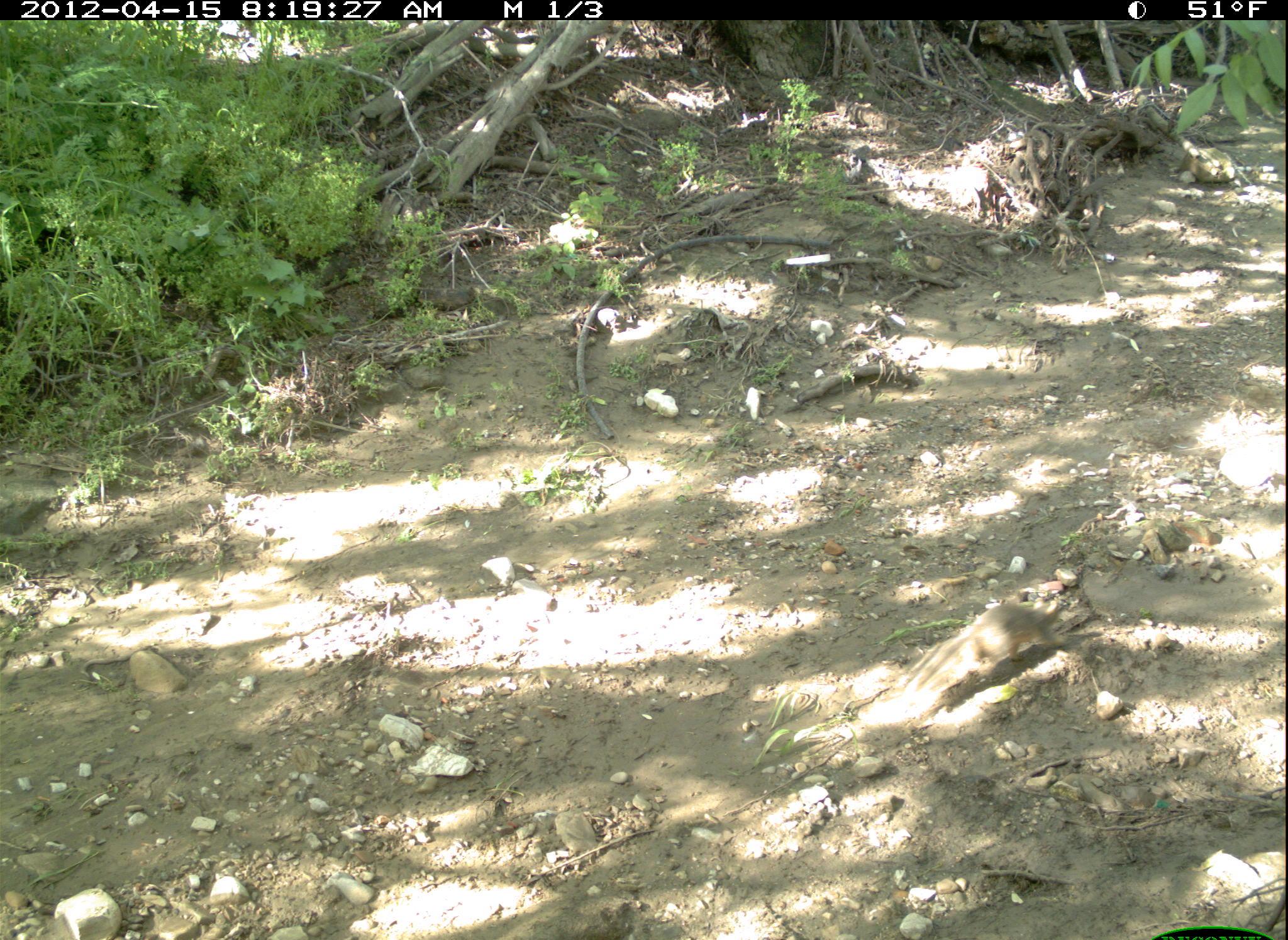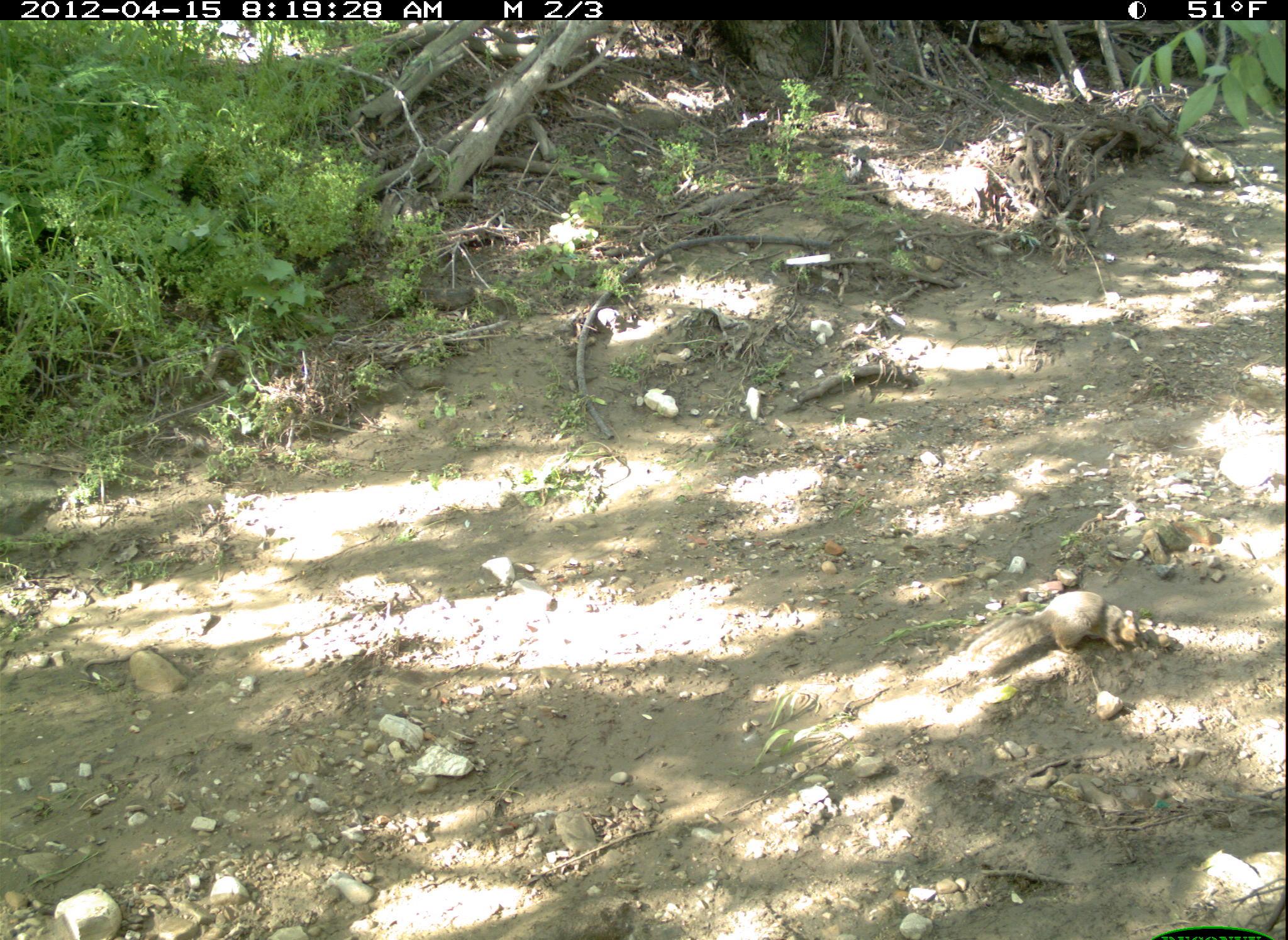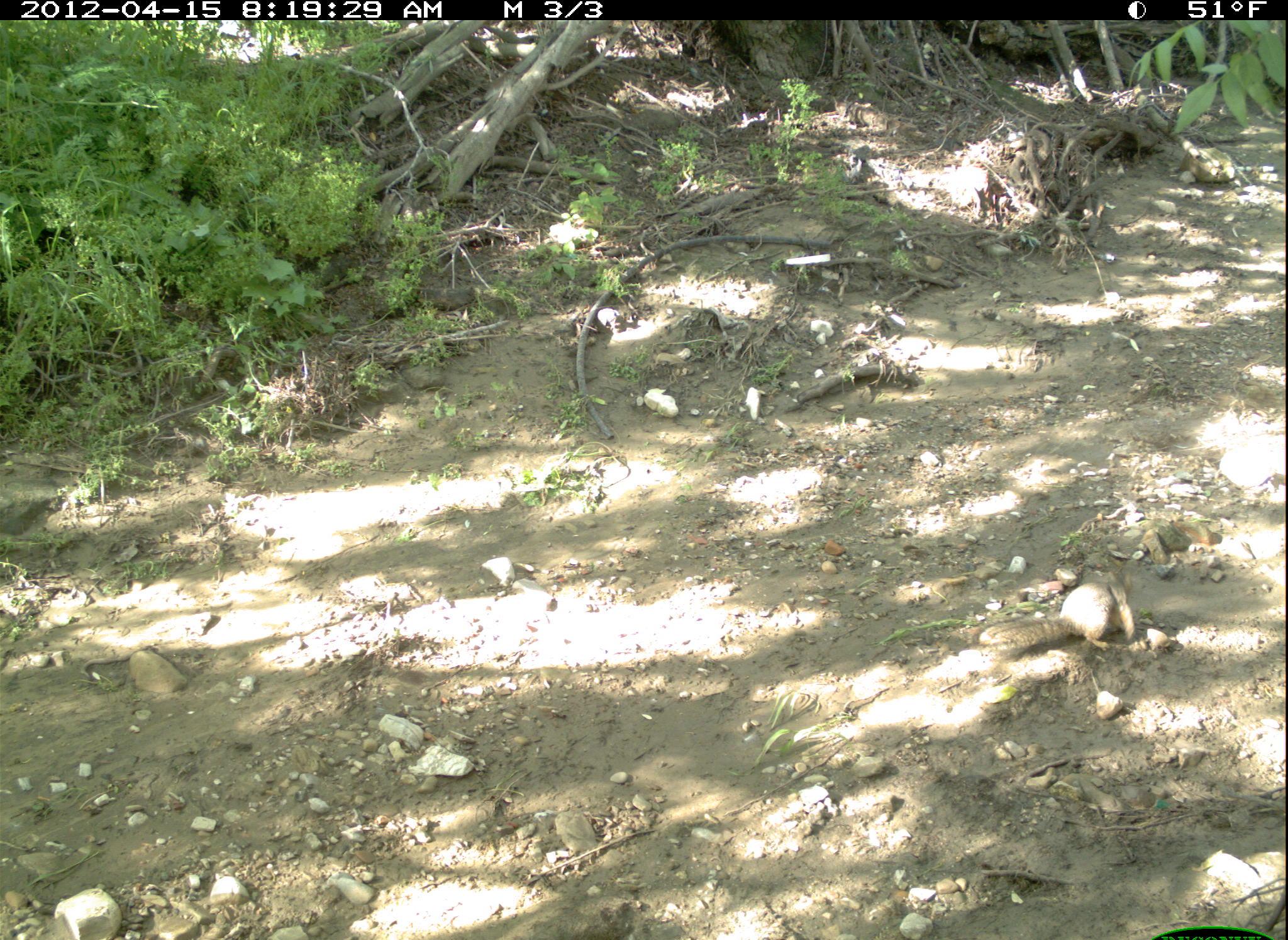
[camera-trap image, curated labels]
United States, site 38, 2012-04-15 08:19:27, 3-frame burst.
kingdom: Animalia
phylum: Chordata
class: Mammalia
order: Rodentia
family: Sciuridae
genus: Sciurus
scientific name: Sciurus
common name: squirrel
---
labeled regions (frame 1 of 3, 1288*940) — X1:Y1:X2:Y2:
squirrel: 857:573:1113:730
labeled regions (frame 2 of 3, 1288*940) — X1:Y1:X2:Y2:
squirrel: 961:584:1147:672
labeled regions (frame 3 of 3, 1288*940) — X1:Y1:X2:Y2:
squirrel: 968:570:1148:676